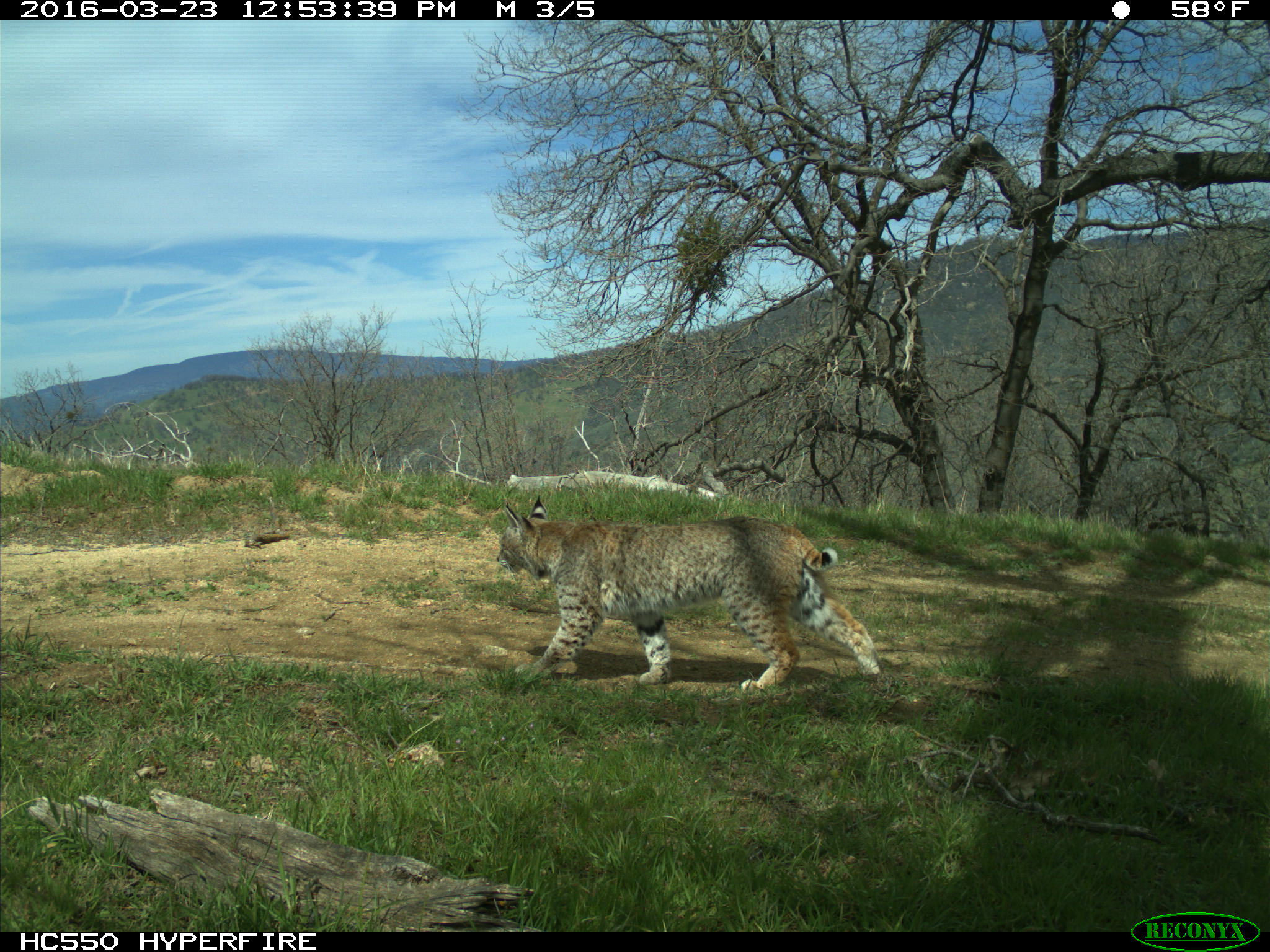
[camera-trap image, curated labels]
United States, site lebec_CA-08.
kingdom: Animalia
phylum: Chordata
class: Mammalia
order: Carnivora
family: Felidae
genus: Lynx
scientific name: Lynx rufus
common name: bobcat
Lynx rufus (bobcat).